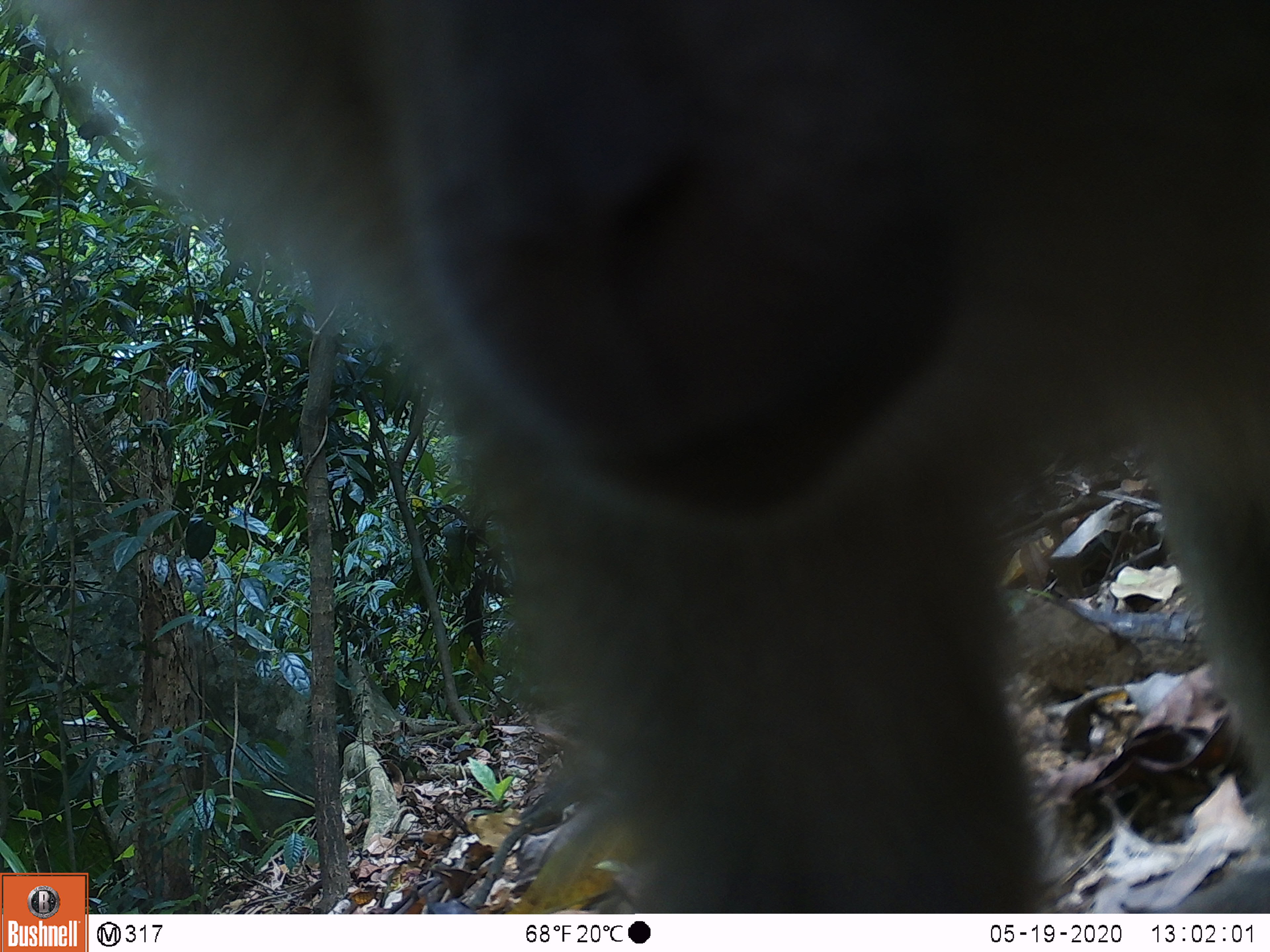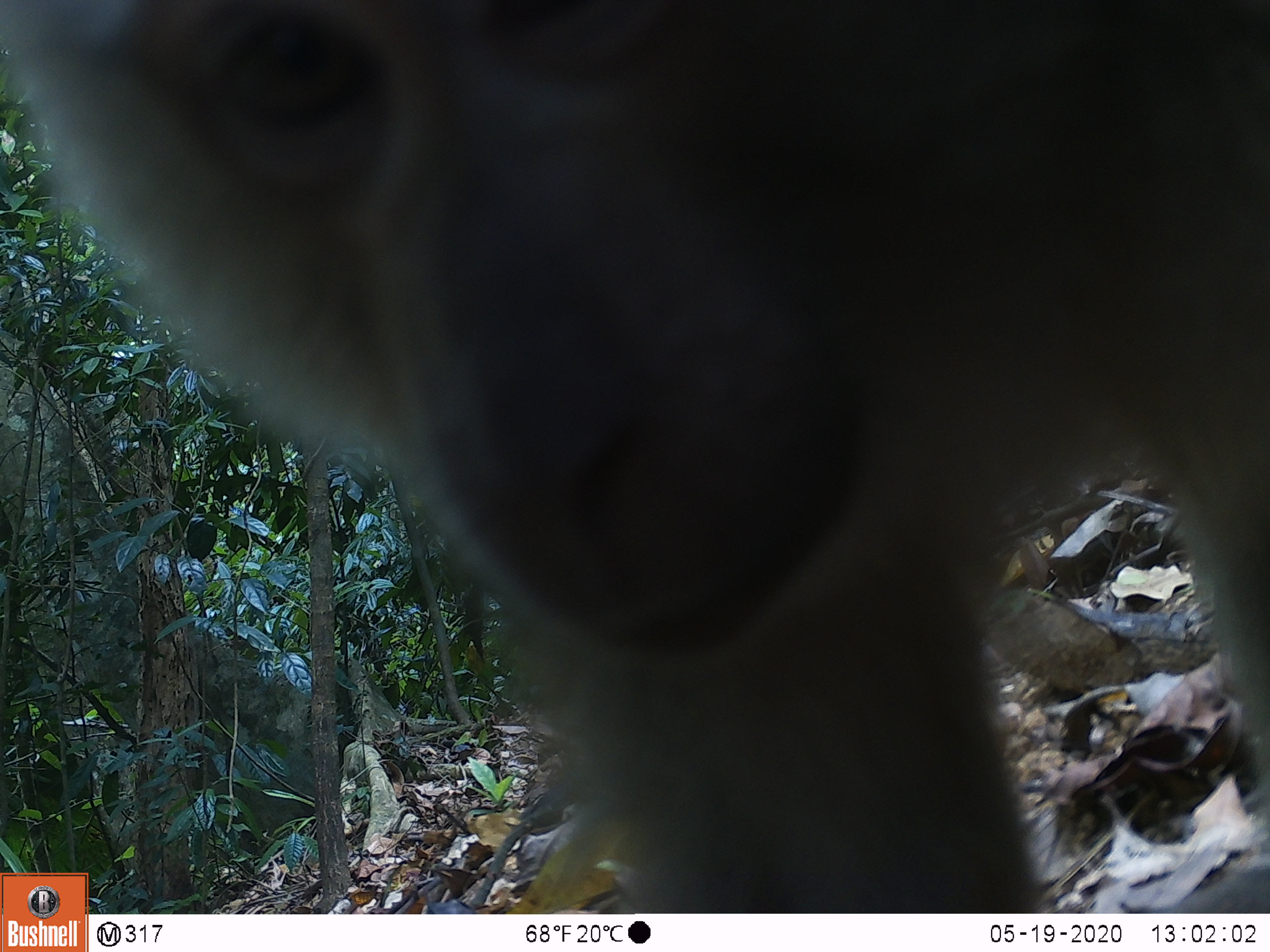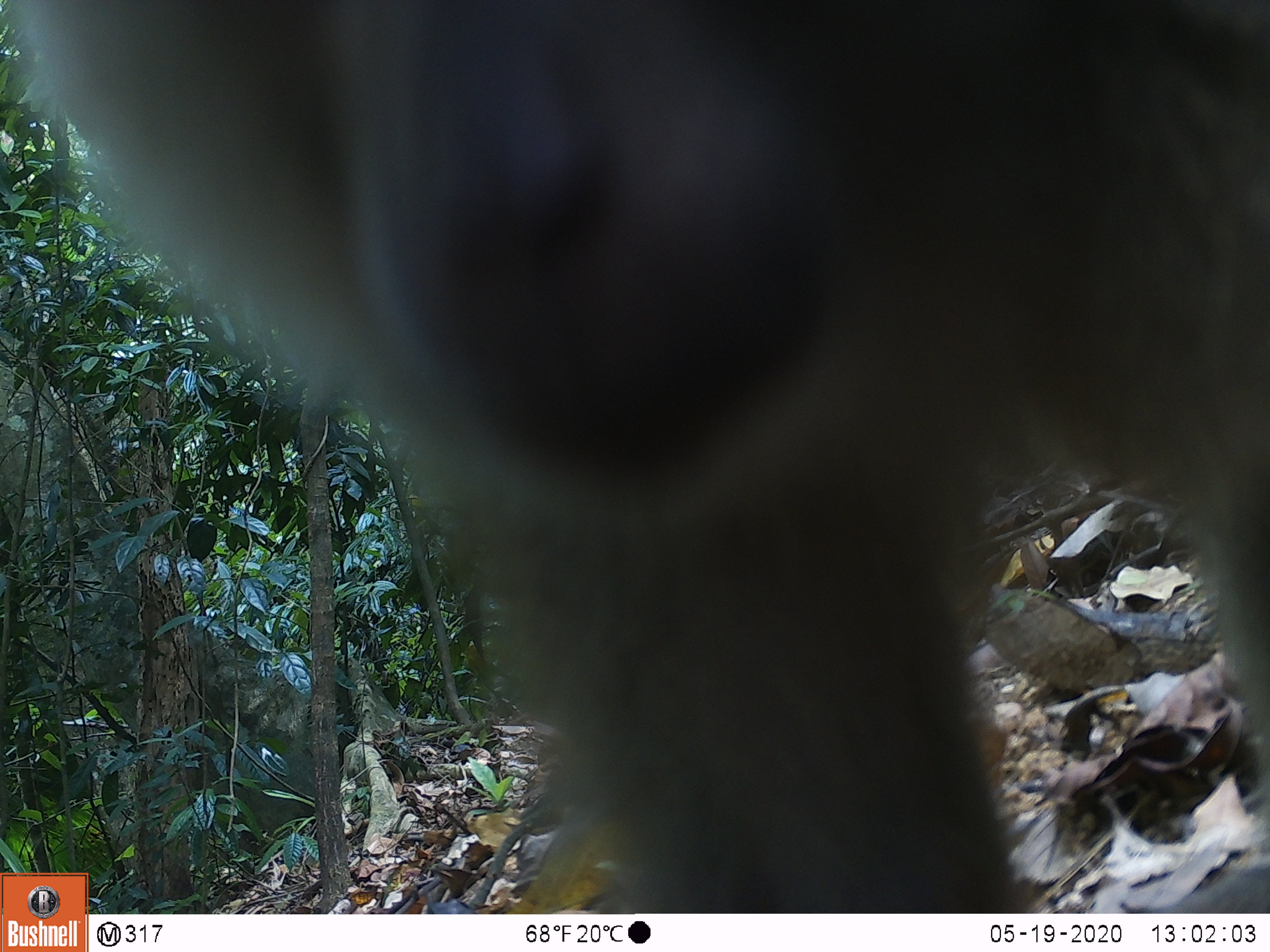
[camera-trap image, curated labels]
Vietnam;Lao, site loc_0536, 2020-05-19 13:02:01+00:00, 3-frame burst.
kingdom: Animalia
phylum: Chordata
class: Mammalia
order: Primates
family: Cercopithecidae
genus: Macaca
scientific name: Macaca nemestrina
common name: pig-tailed macaque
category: pig tailed macaque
Pig tailed macaque (pig-tailed macaque) (Macaca nemestrina). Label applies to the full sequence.